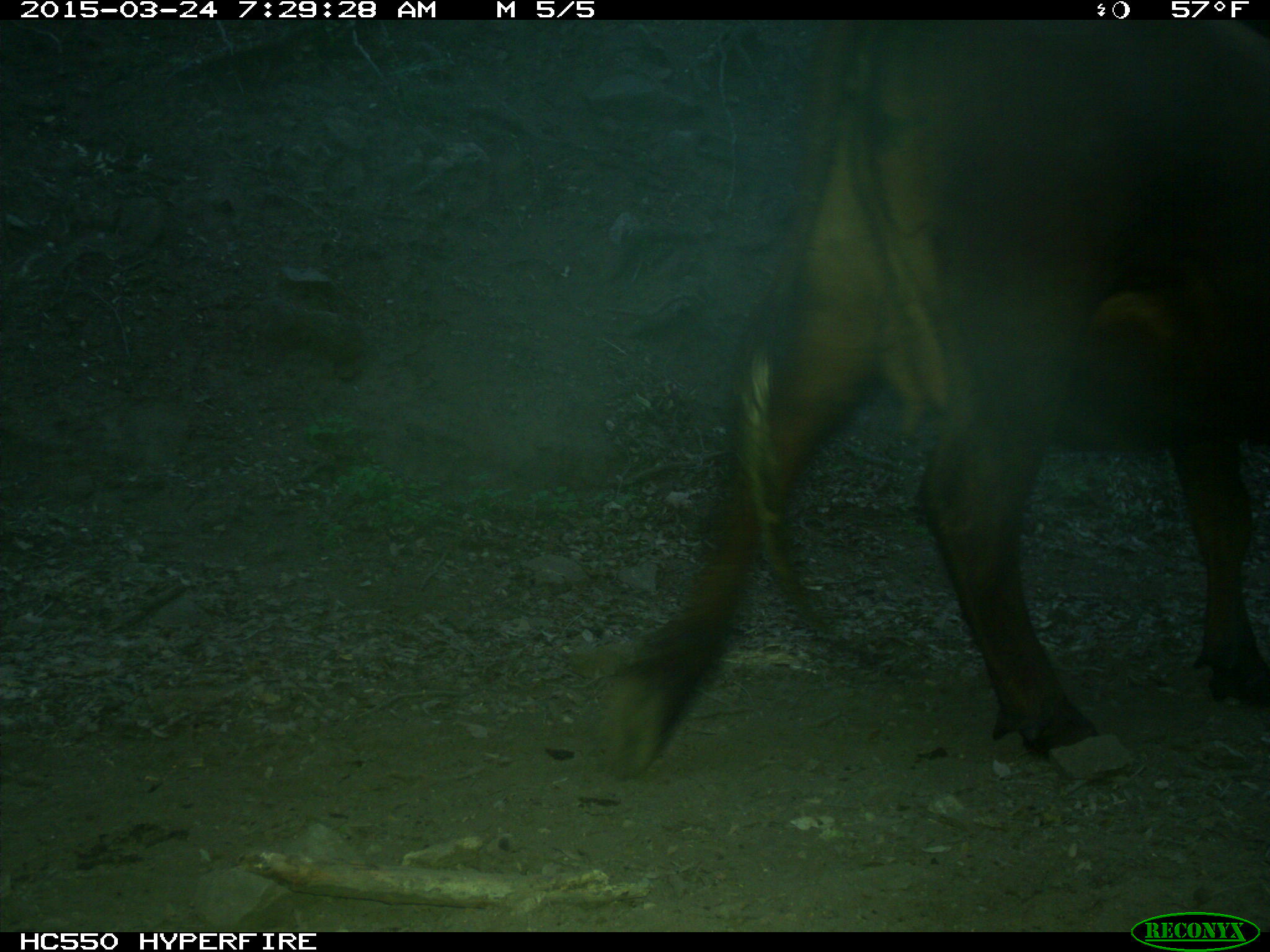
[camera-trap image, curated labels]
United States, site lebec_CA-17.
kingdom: Animalia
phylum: Chordata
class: Mammalia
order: Artiodactyla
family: Bovidae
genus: Bos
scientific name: Bos taurus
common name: domestic cow